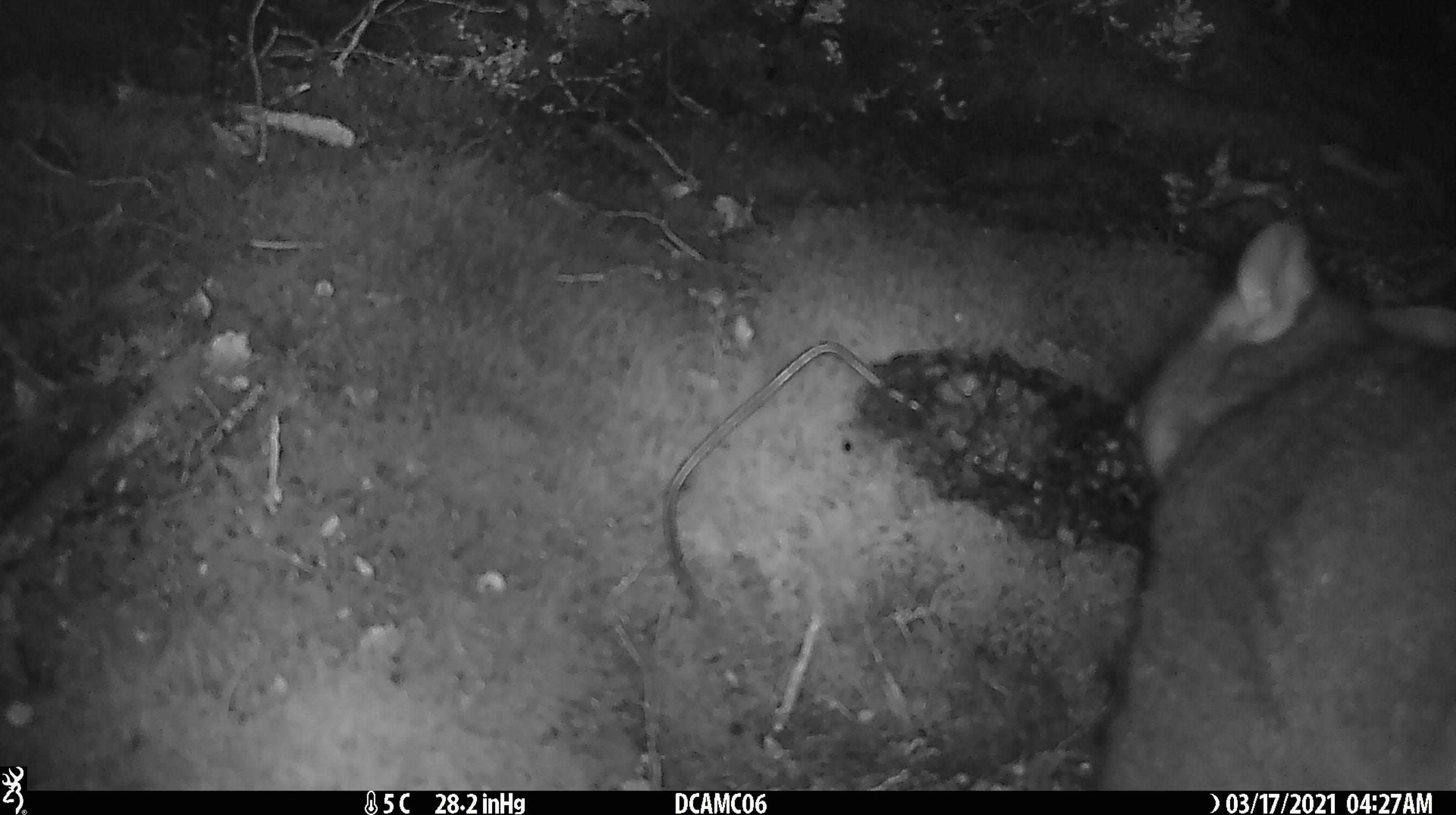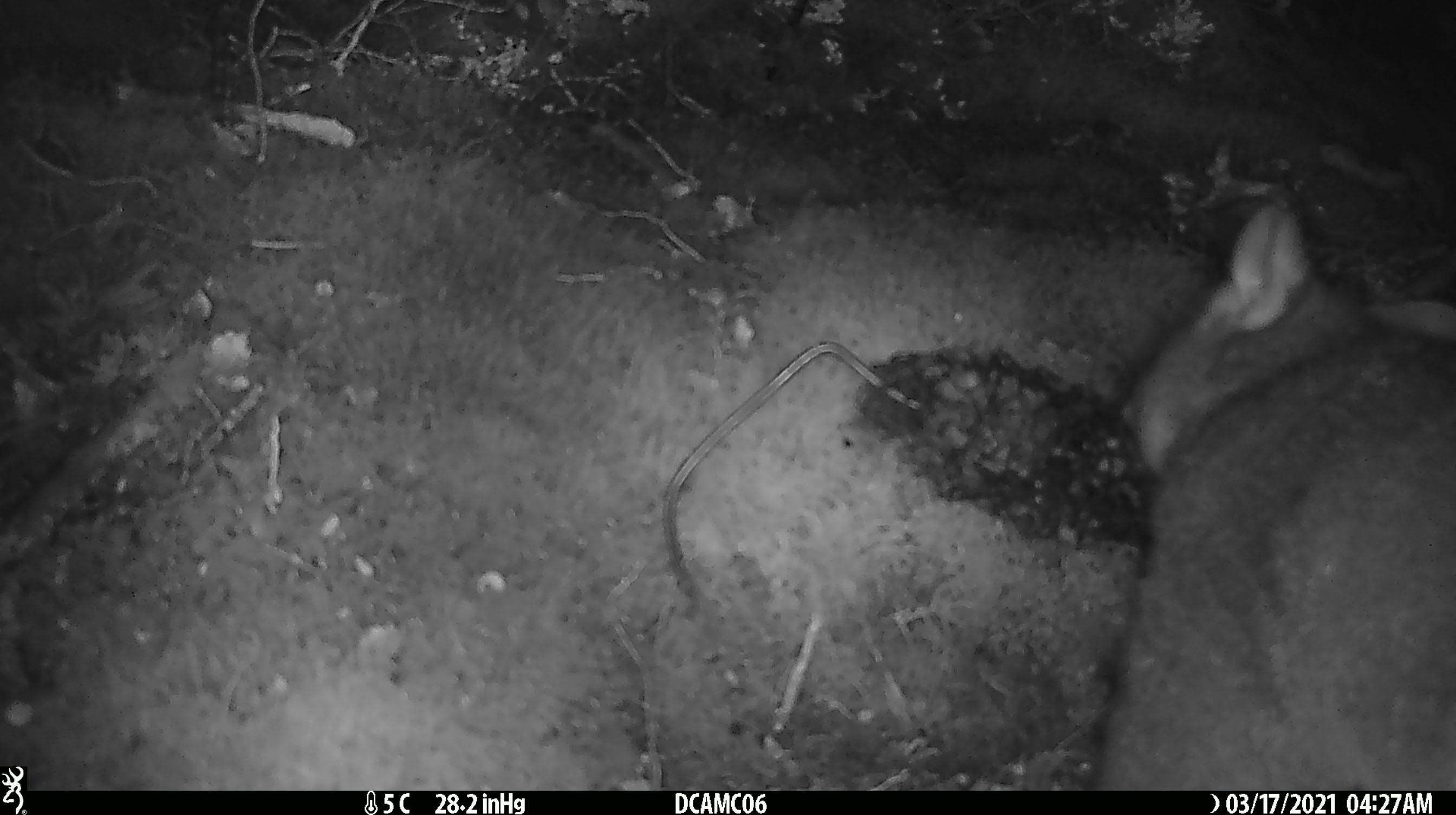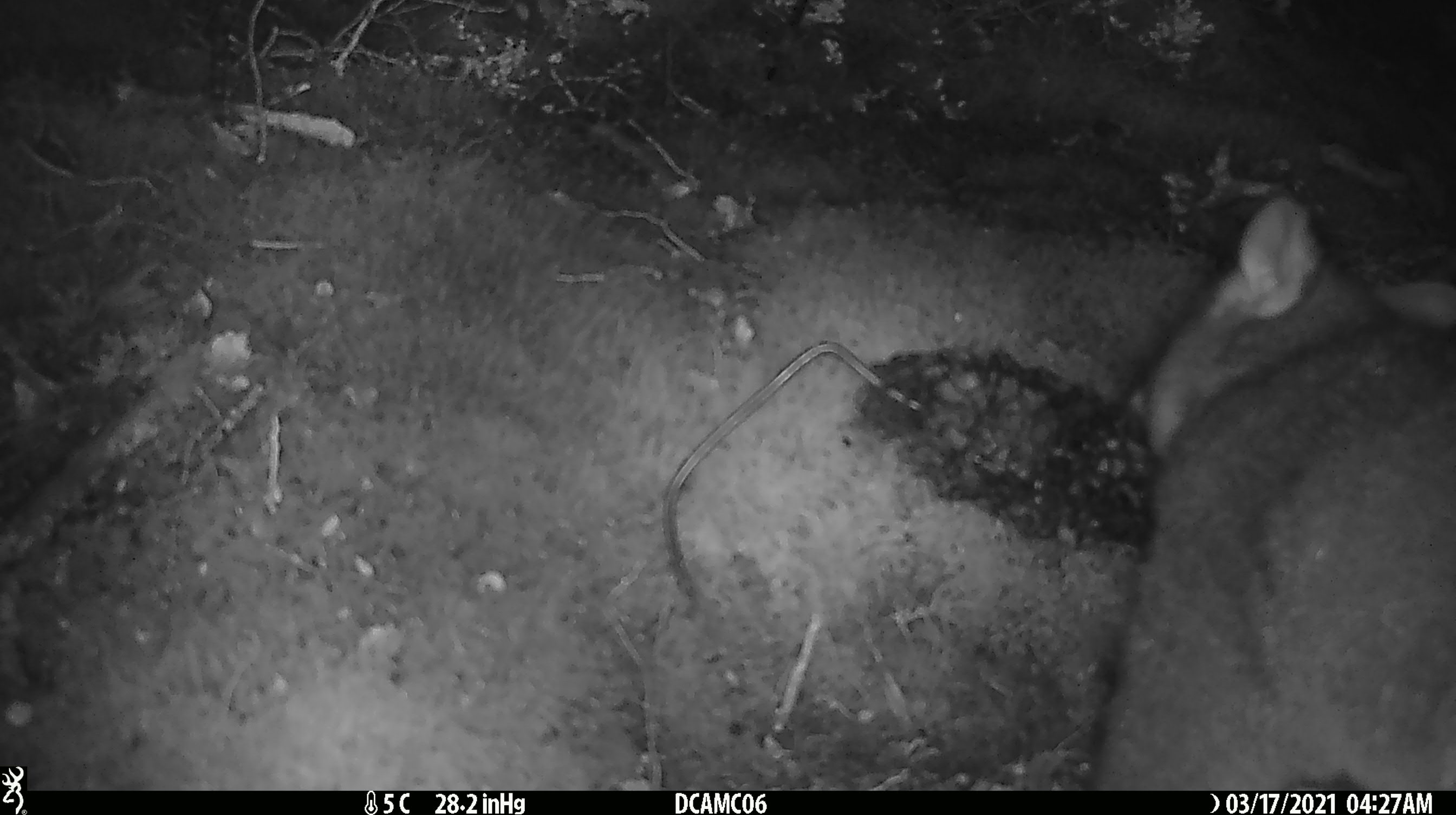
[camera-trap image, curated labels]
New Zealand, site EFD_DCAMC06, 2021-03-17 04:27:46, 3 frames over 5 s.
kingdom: Animalia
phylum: Chordata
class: Mammalia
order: Diprotodontia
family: Phalangeridae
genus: Trichosurus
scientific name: Trichosurus vulpecula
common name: common brushtail possum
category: possum